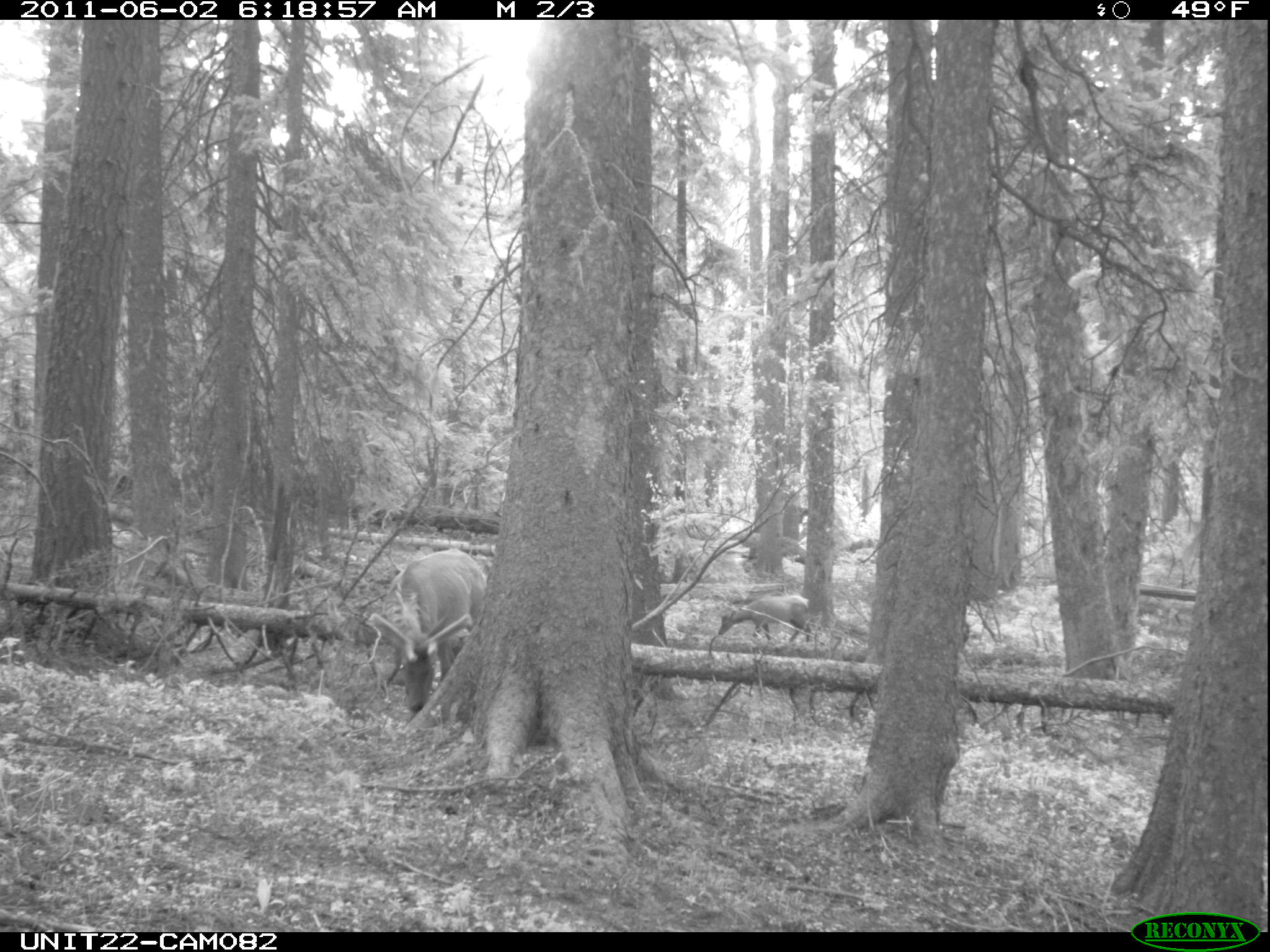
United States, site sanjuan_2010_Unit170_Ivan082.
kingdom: Animalia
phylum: Chordata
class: Mammalia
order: Artiodactyla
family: Cervidae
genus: Cervus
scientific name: Cervus elaphus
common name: red deer